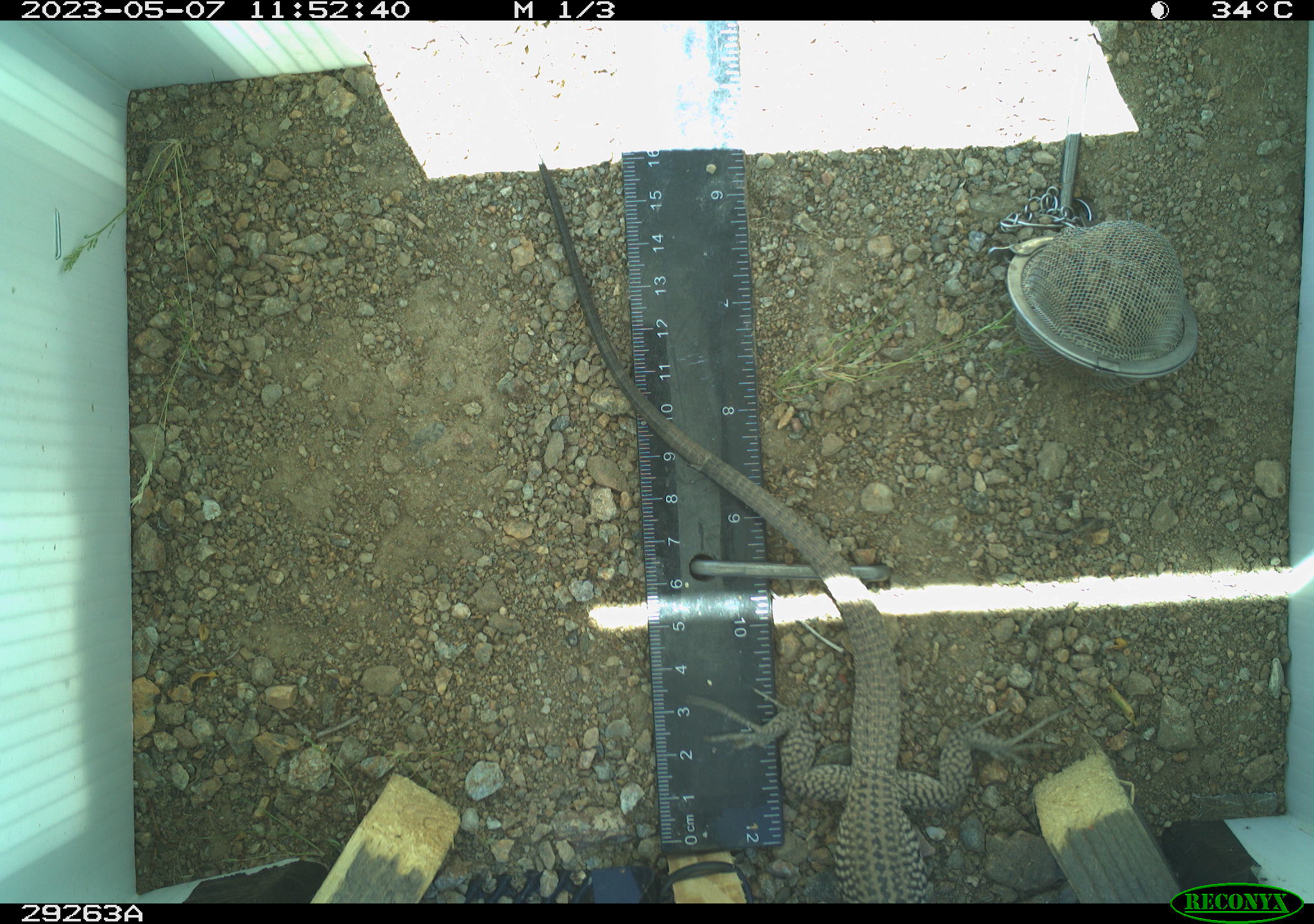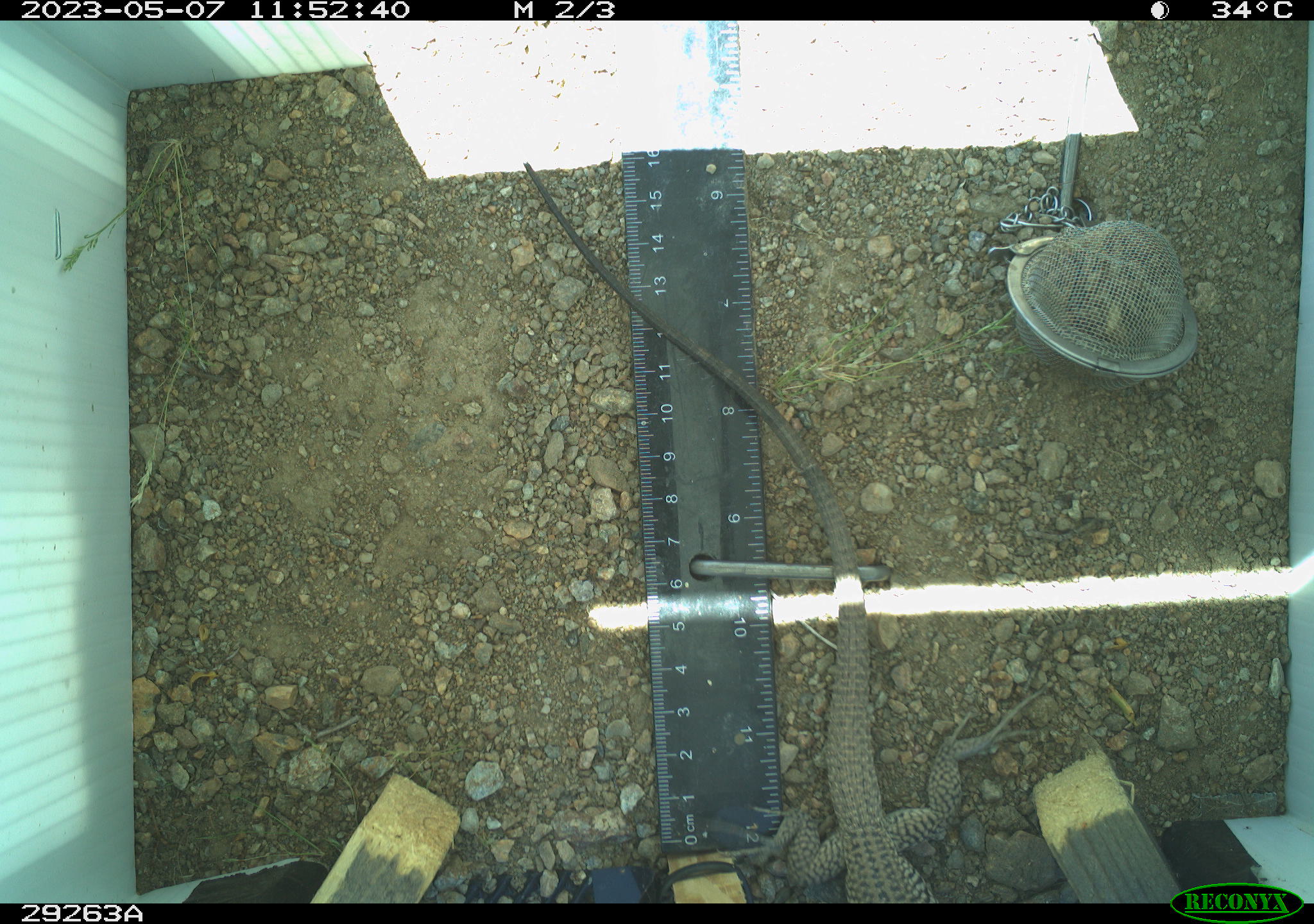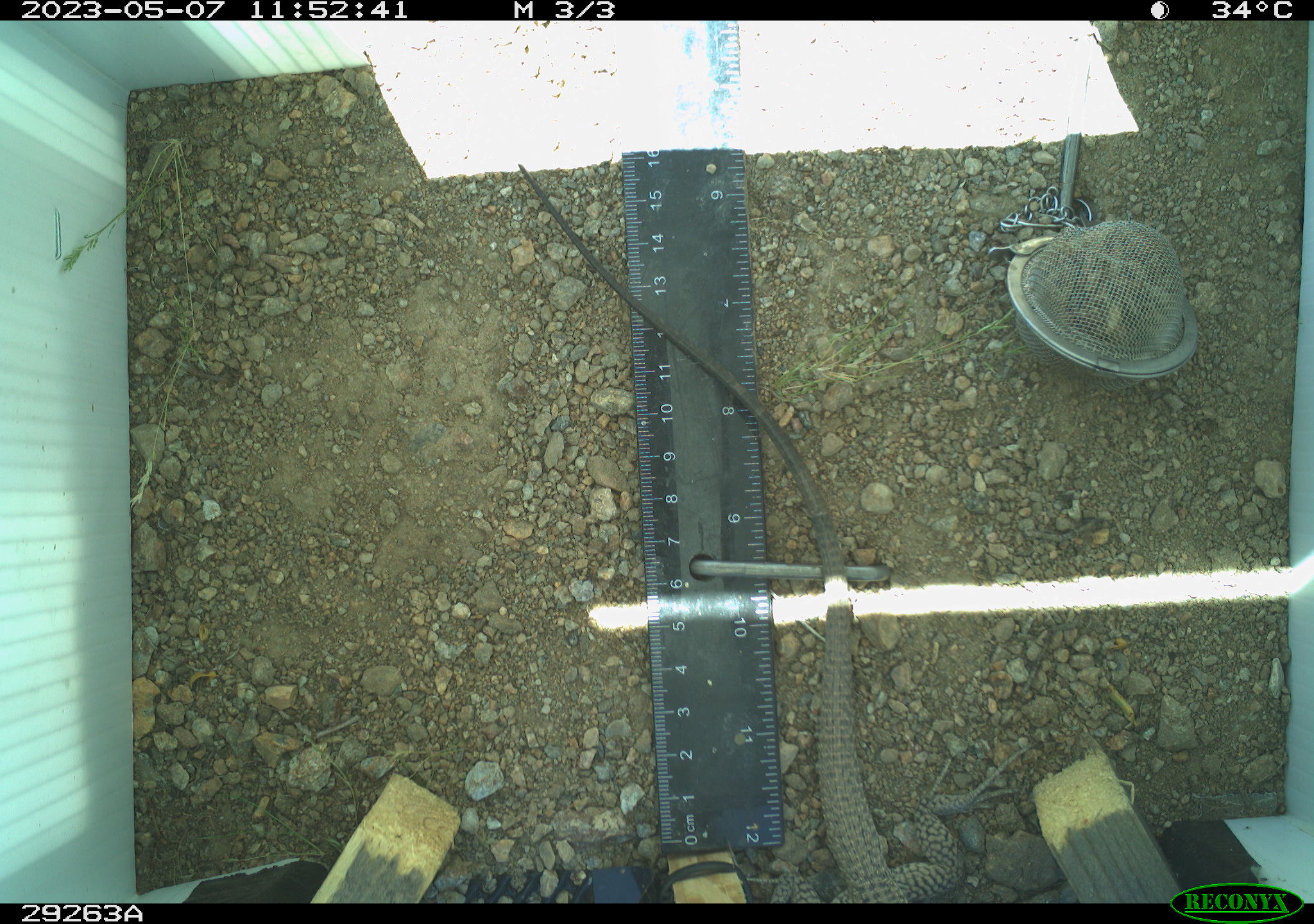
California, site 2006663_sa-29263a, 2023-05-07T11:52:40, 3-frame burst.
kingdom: Animalia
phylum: Chordata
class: Reptilia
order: Squamata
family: Teiidae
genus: Aspidoscelis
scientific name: Aspidoscelis tigris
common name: western whiptail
Western whiptail (Aspidoscelis tigris).